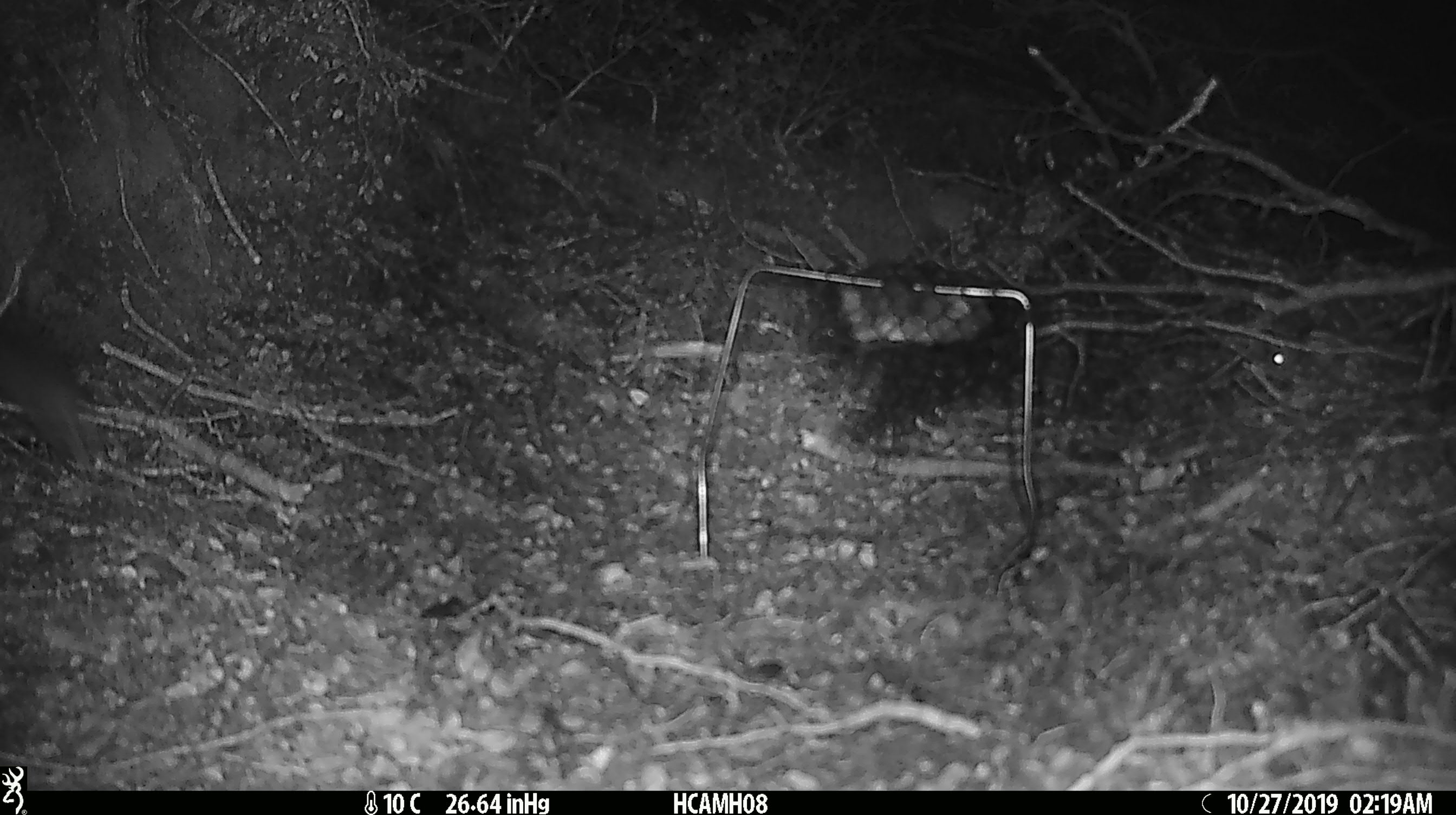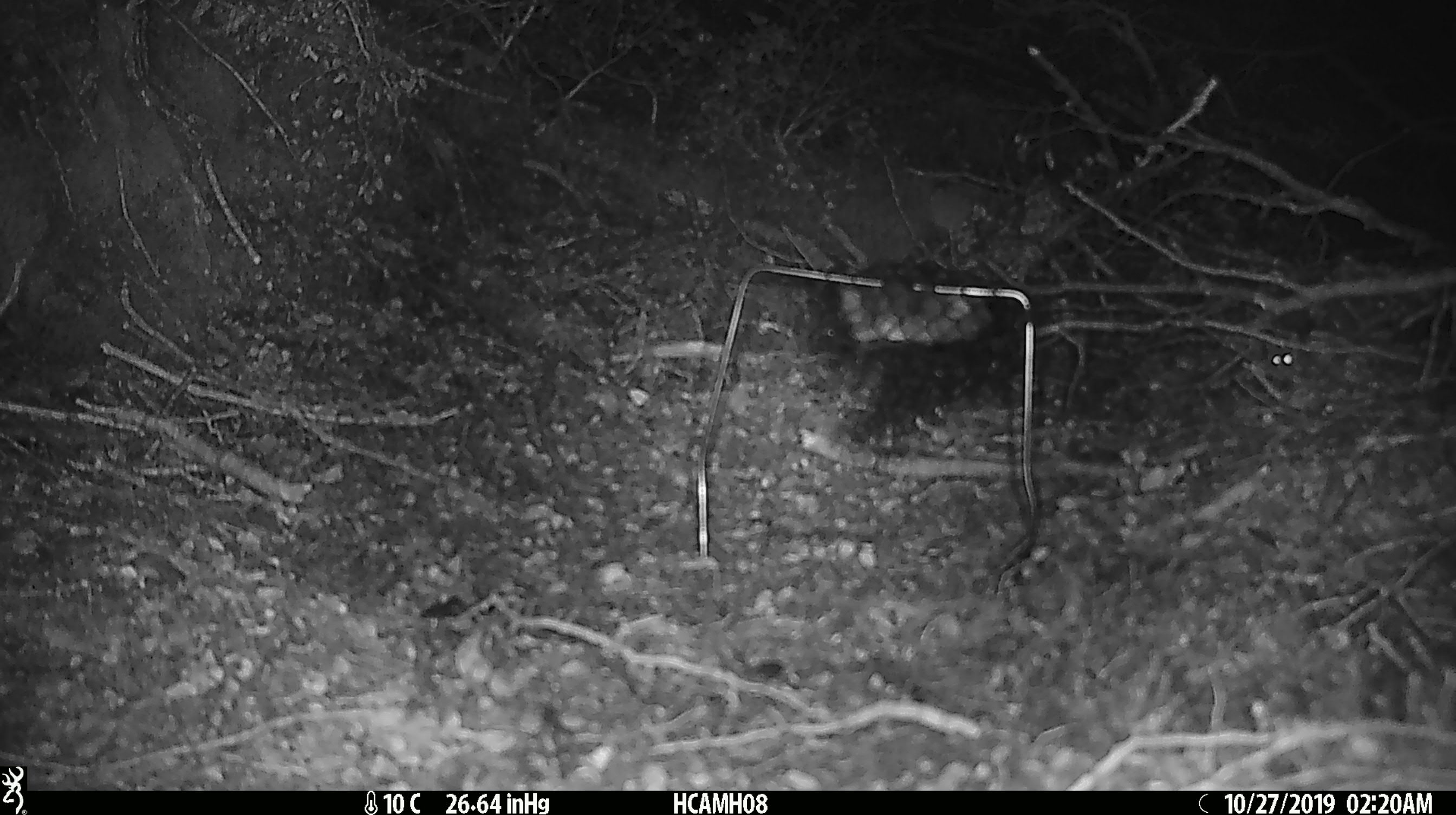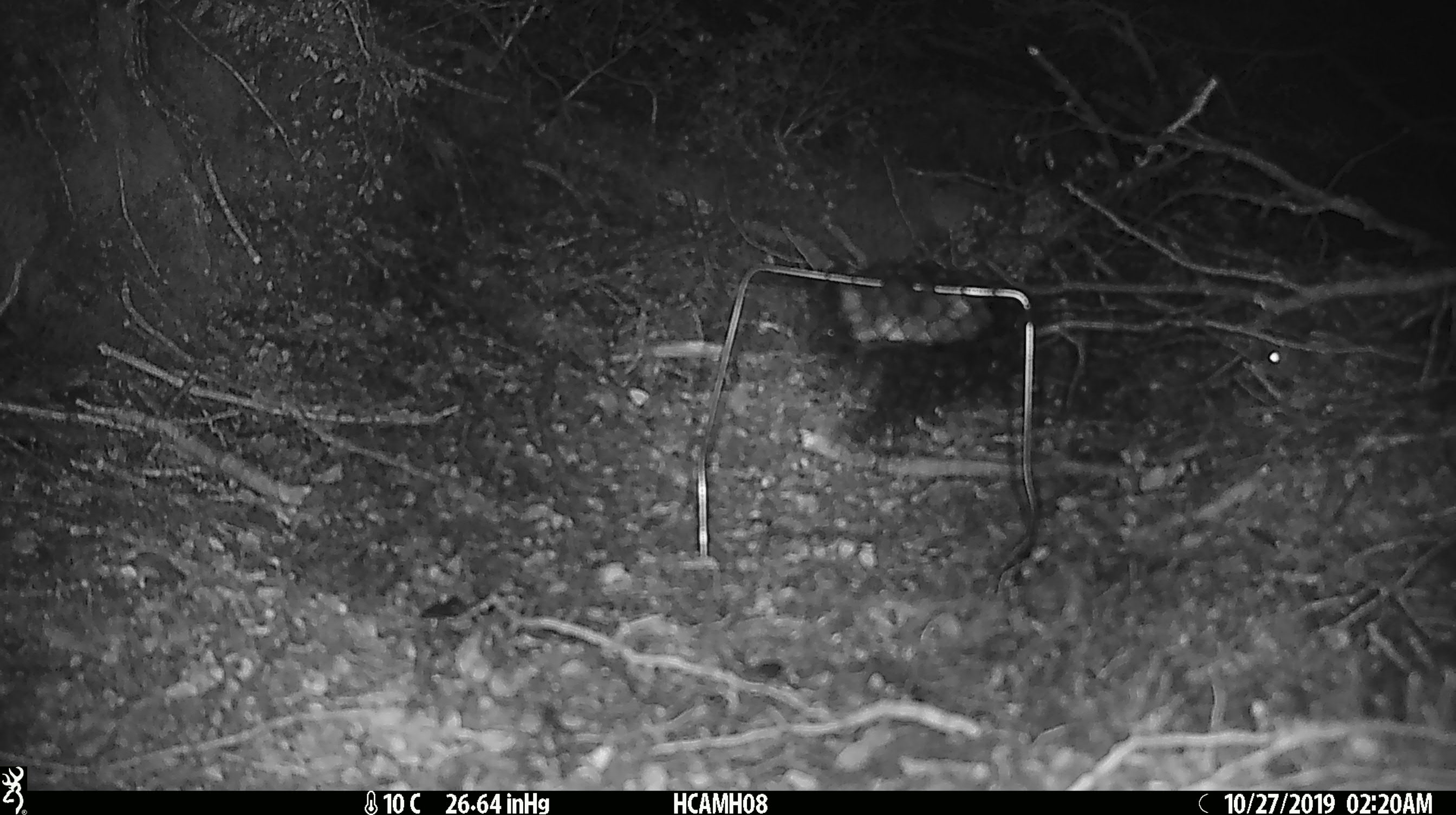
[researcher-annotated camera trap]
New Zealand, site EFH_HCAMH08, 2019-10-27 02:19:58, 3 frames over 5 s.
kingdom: Animalia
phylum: Chordata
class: Mammalia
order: Rodentia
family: Muridae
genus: Mus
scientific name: Mus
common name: mouse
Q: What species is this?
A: Mouse (Mus).